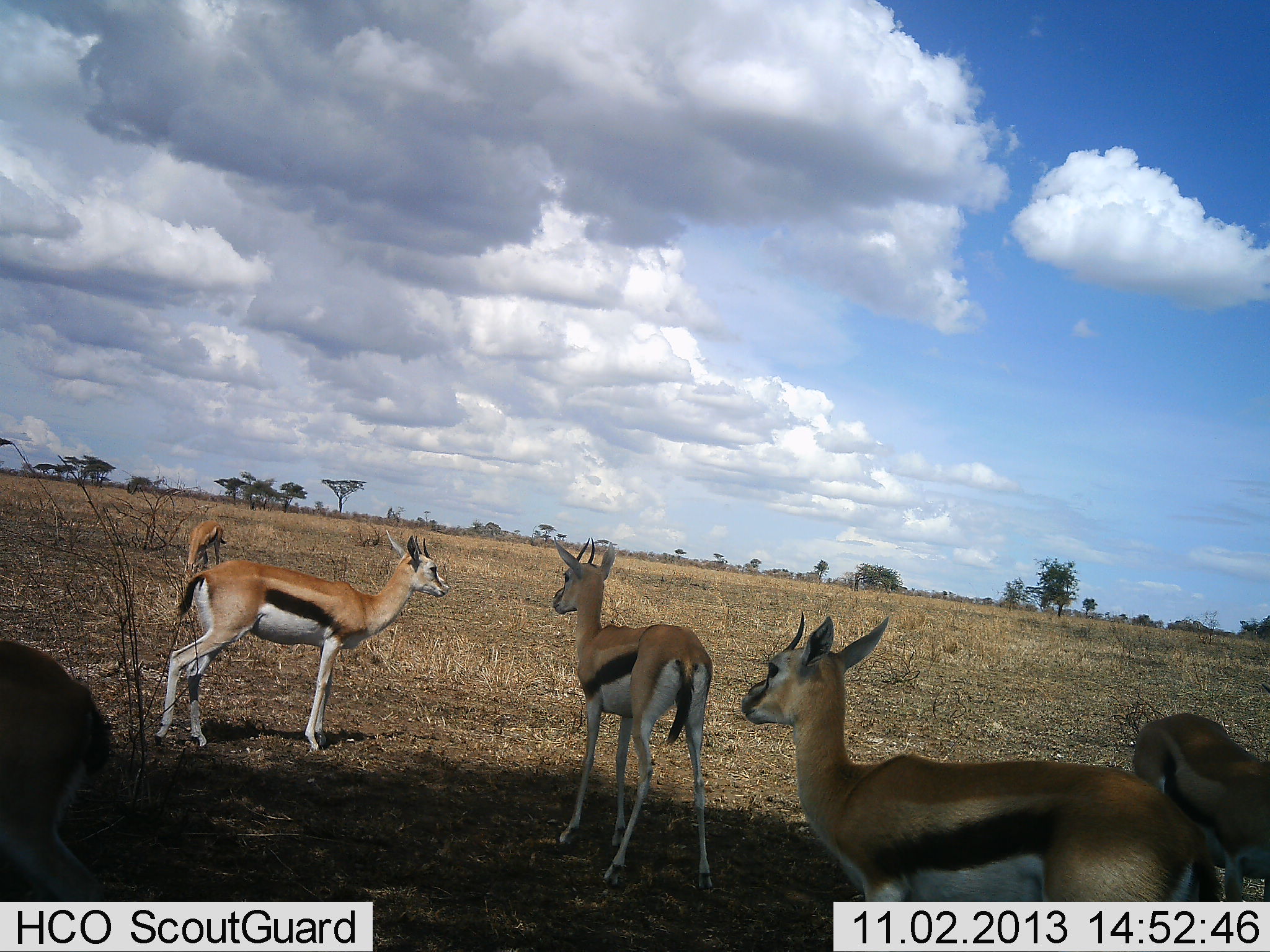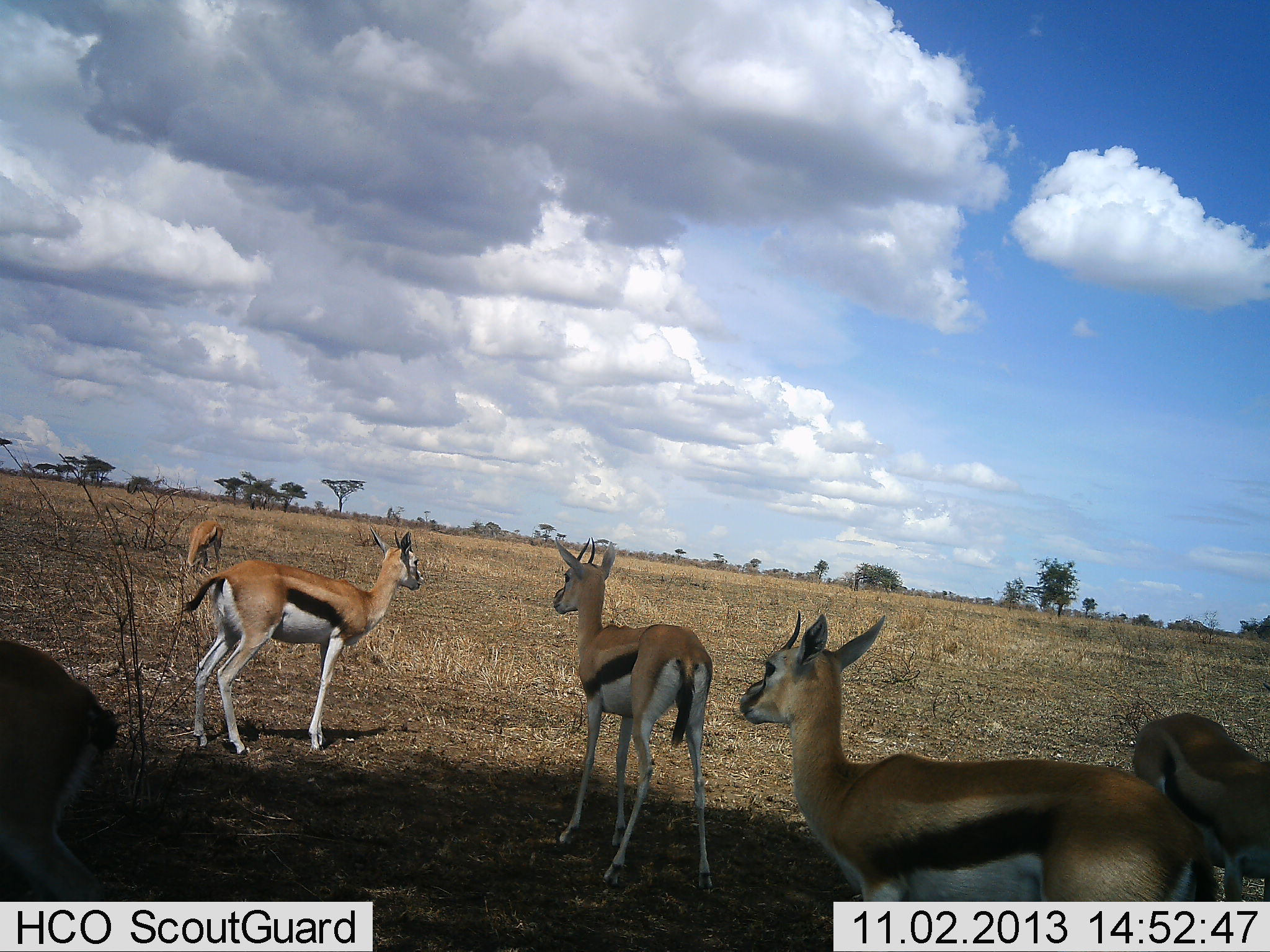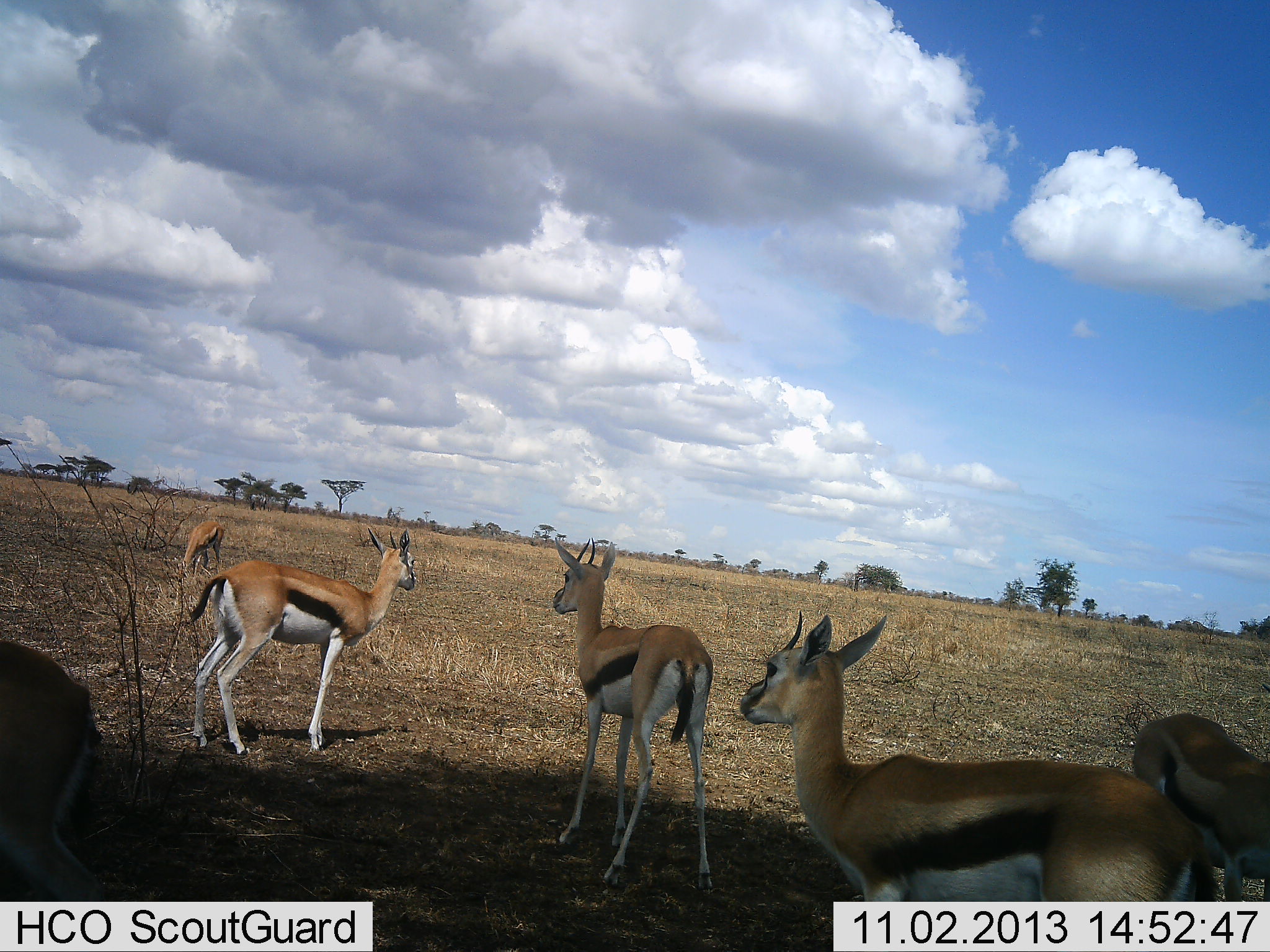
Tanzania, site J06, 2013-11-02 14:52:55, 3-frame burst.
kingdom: Animalia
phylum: Chordata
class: Mammalia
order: Artiodactyla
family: Bovidae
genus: Eudorcas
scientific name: Eudorcas thomsonii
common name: thomson's gazelle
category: gazellethomsons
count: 6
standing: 93%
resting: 0%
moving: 7%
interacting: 7%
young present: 0%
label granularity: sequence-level